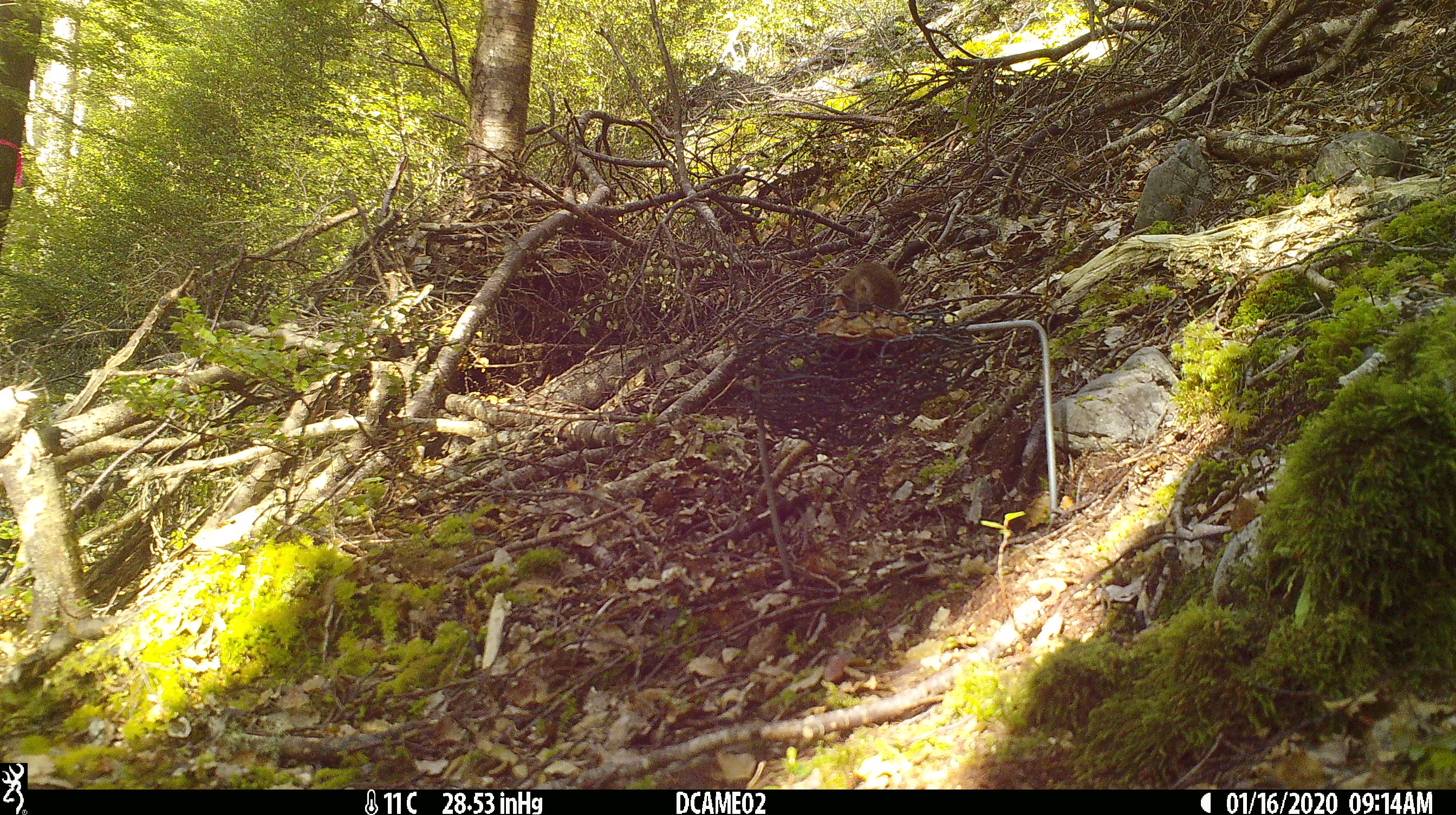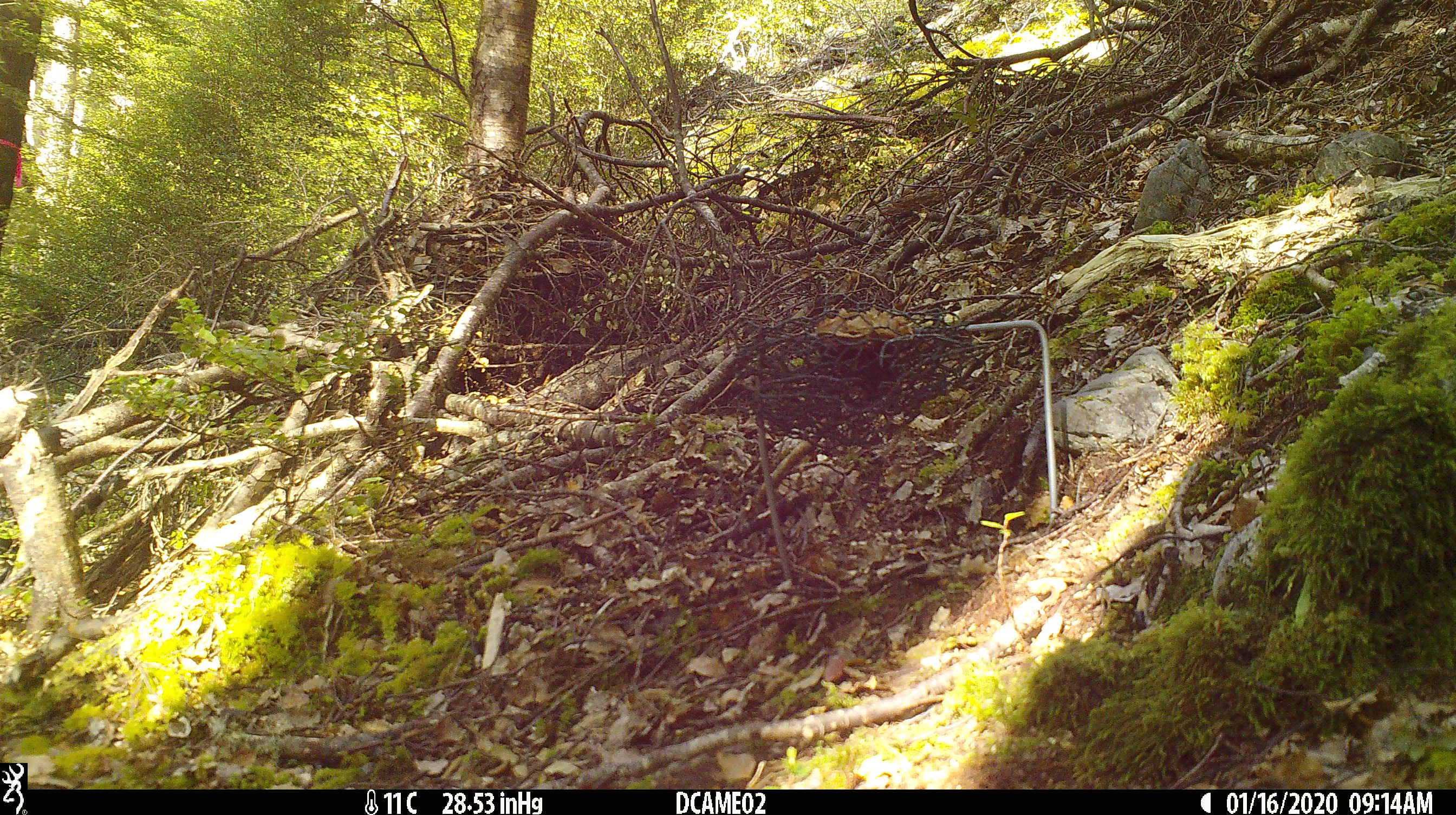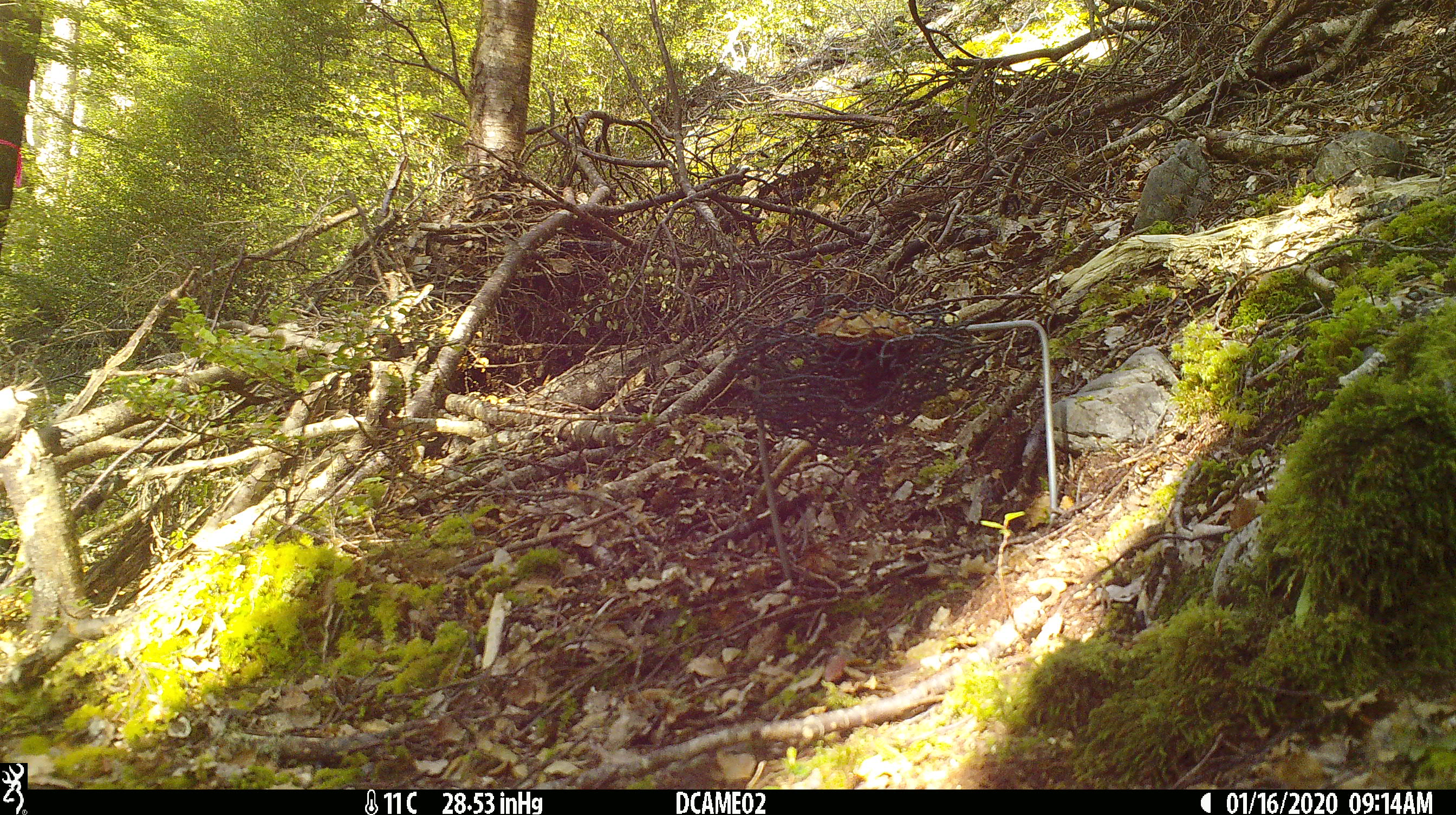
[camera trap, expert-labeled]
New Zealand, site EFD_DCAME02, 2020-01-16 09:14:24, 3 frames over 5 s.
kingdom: Animalia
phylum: Chordata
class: Mammalia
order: Rodentia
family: Muridae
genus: Mus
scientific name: Mus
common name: mouse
Mouse (Mus).